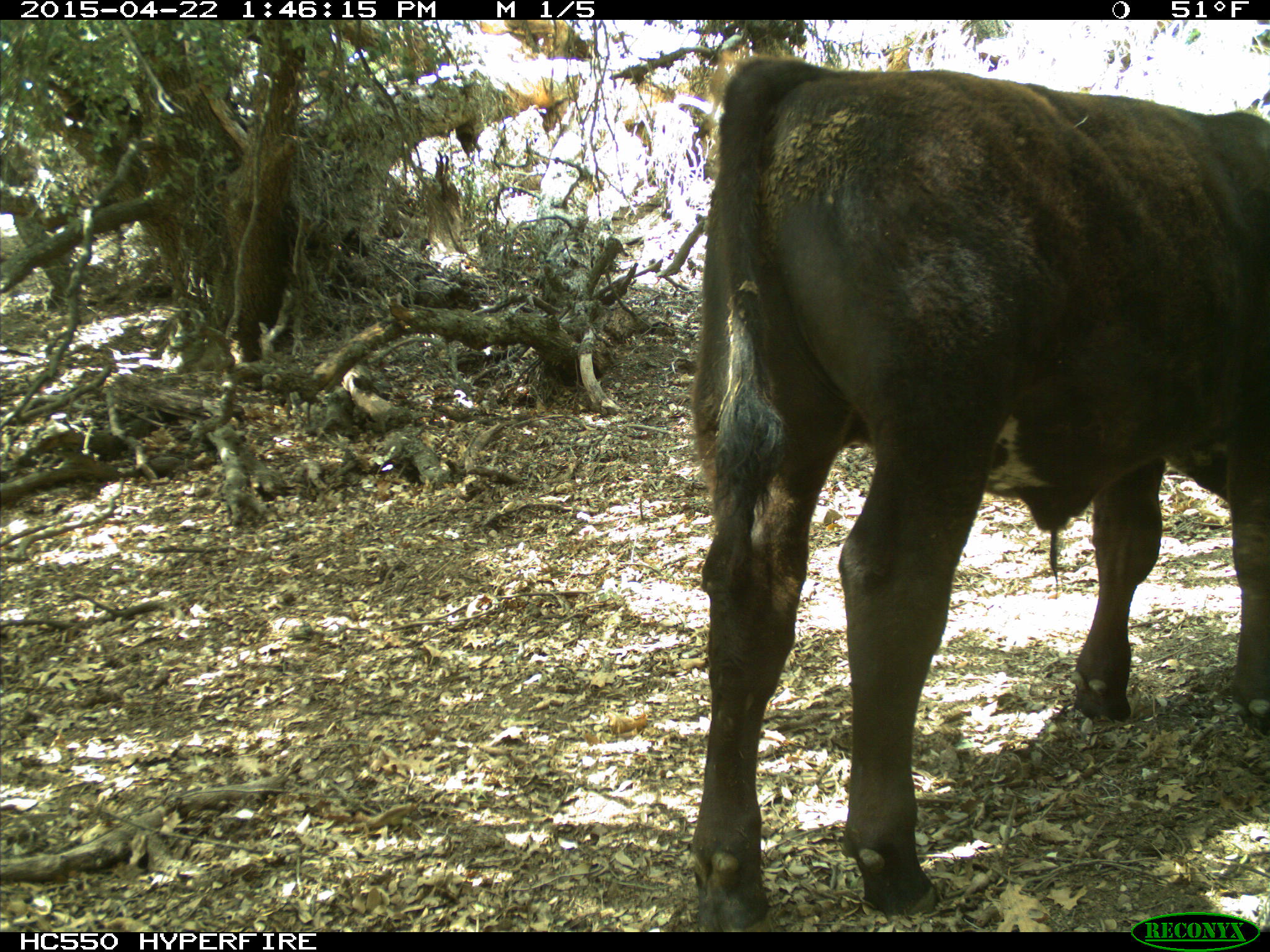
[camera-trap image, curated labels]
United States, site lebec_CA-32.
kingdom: Animalia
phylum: Chordata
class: Mammalia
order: Artiodactyla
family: Bovidae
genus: Bos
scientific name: Bos taurus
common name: domestic cow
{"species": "Bos taurus (domestic cow)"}